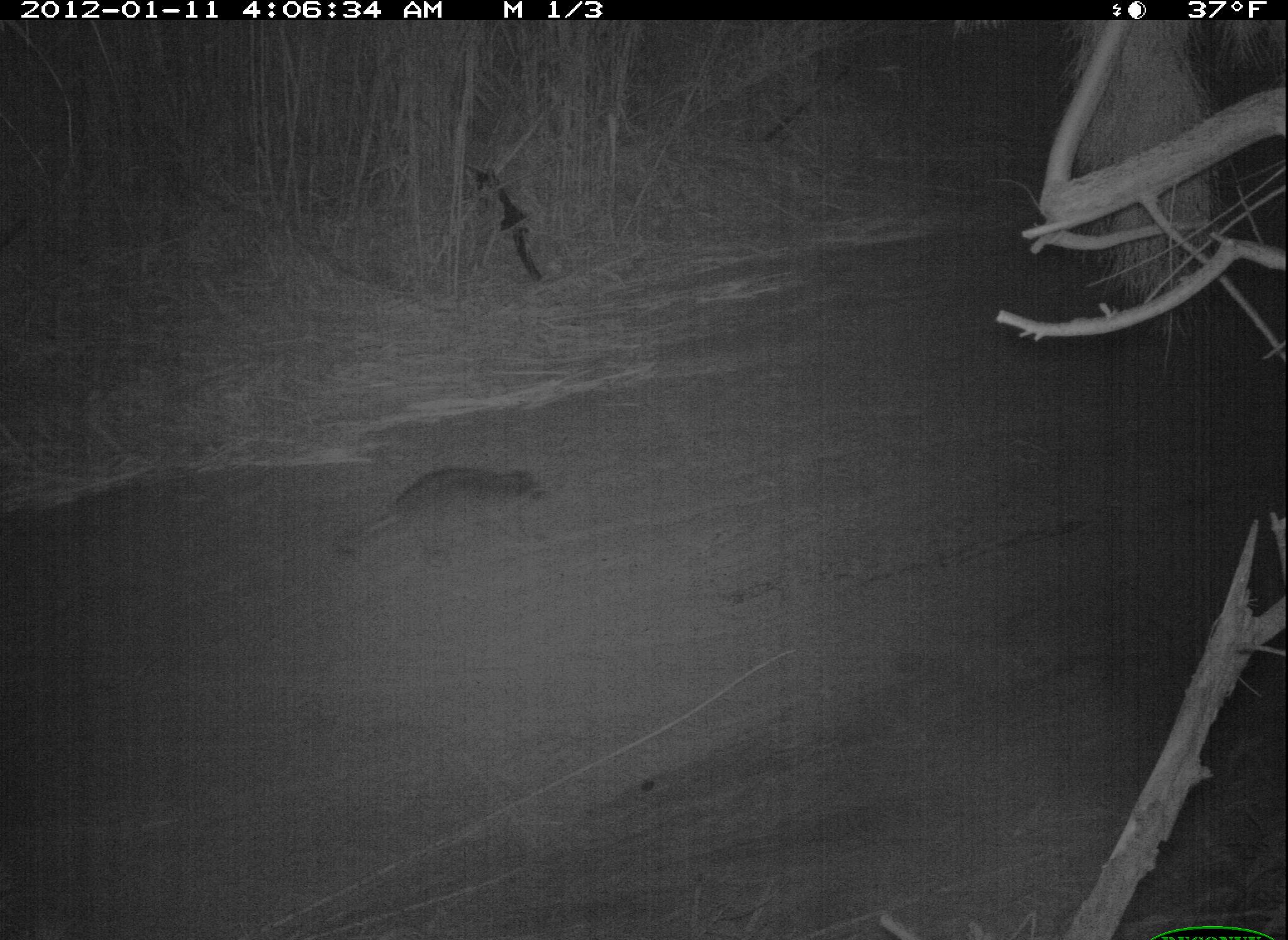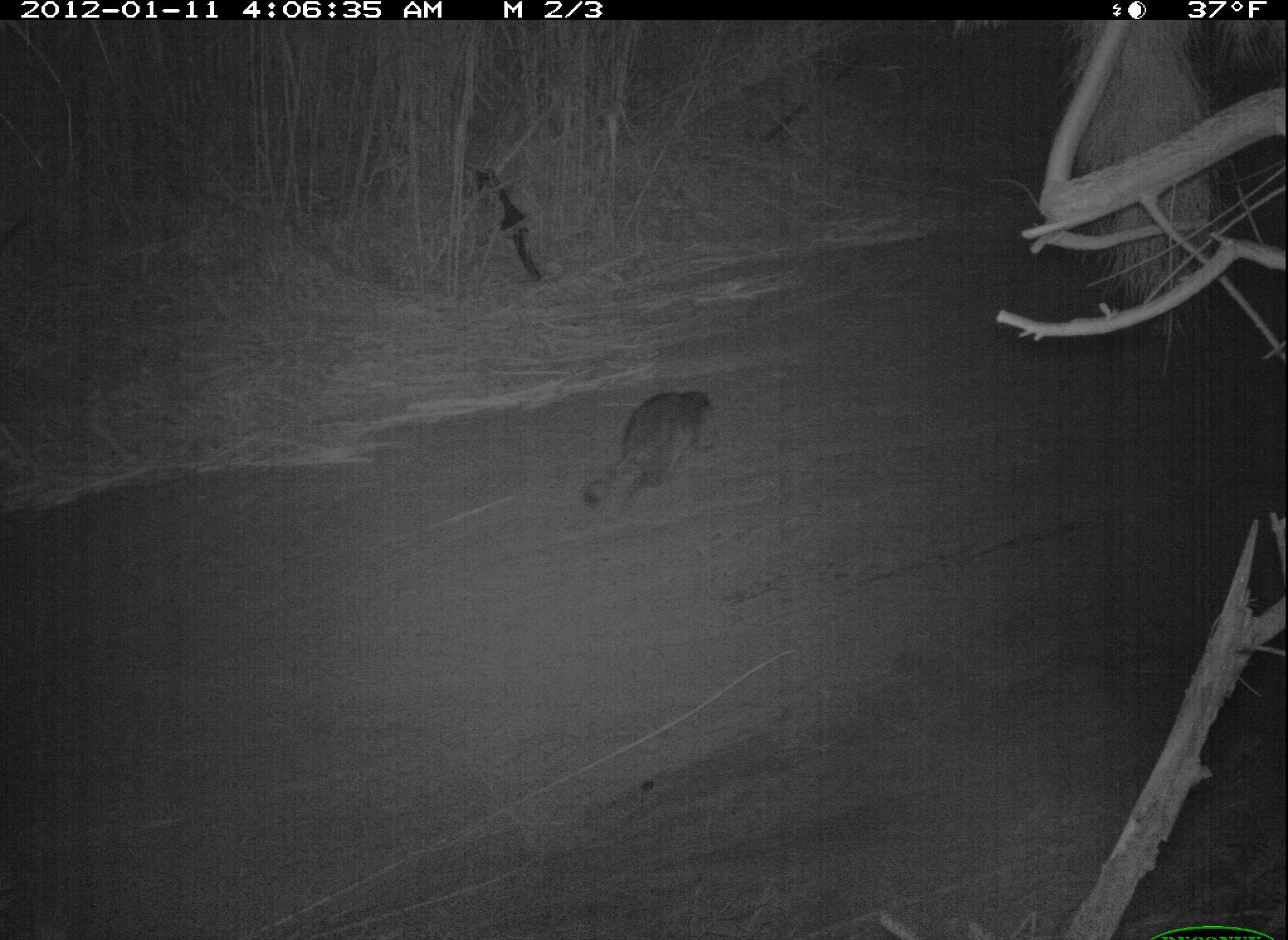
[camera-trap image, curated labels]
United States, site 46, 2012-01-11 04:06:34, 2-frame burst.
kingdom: Animalia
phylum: Chordata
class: Mammalia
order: Carnivora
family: Procyonidae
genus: Procyon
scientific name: Procyon lotor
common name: raccoon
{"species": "raccoon (Procyon lotor)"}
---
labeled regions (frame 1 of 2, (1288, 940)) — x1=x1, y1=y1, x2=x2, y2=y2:
raccoon: x1=327, y1=456, x2=549, y2=578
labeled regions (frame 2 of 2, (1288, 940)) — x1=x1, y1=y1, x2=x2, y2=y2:
raccoon: x1=581, y1=374, x2=721, y2=535